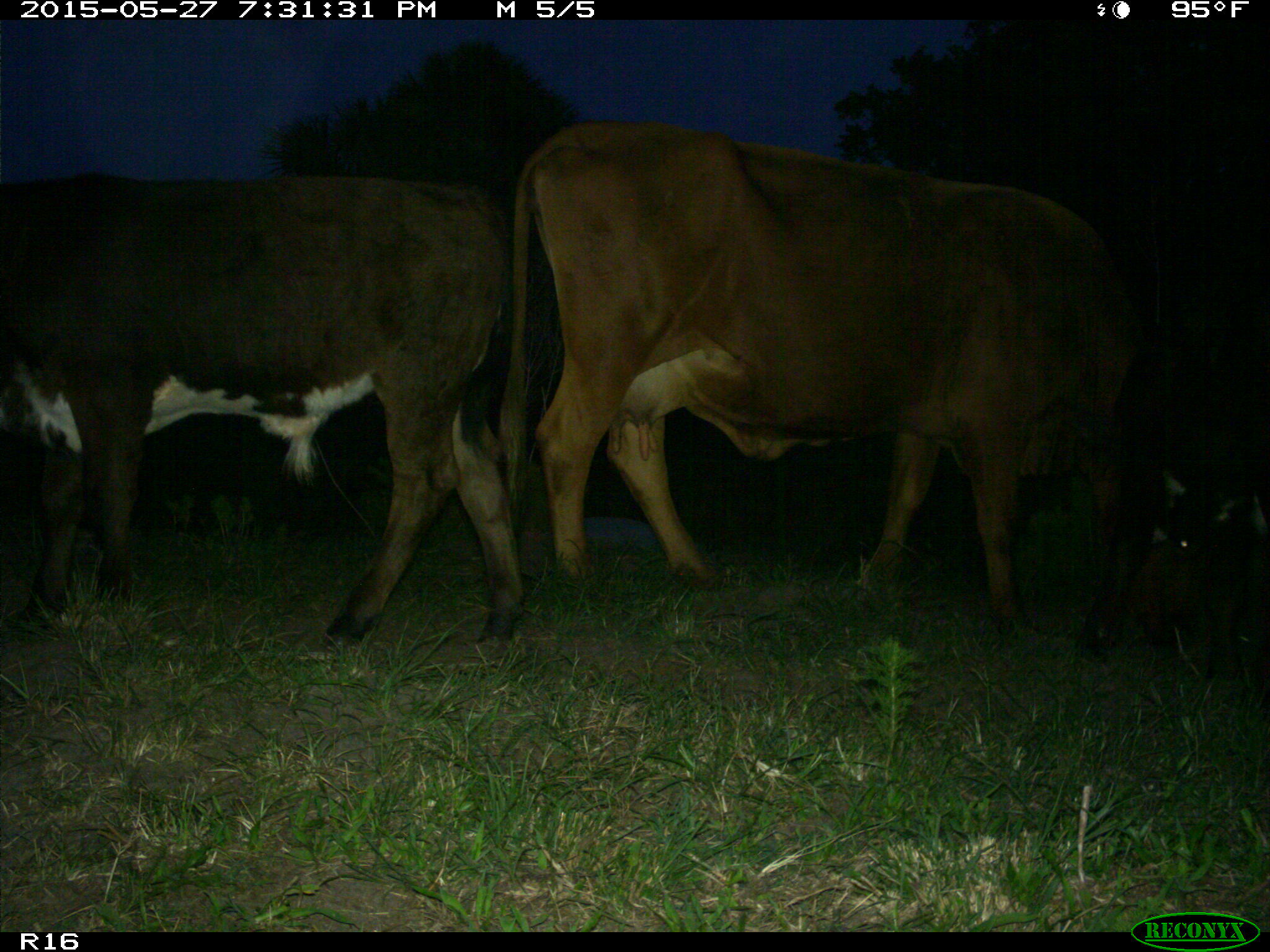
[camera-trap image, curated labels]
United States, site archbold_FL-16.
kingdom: Animalia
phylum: Chordata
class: Mammalia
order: Artiodactyla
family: Bovidae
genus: Bos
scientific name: Bos taurus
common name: domestic cow